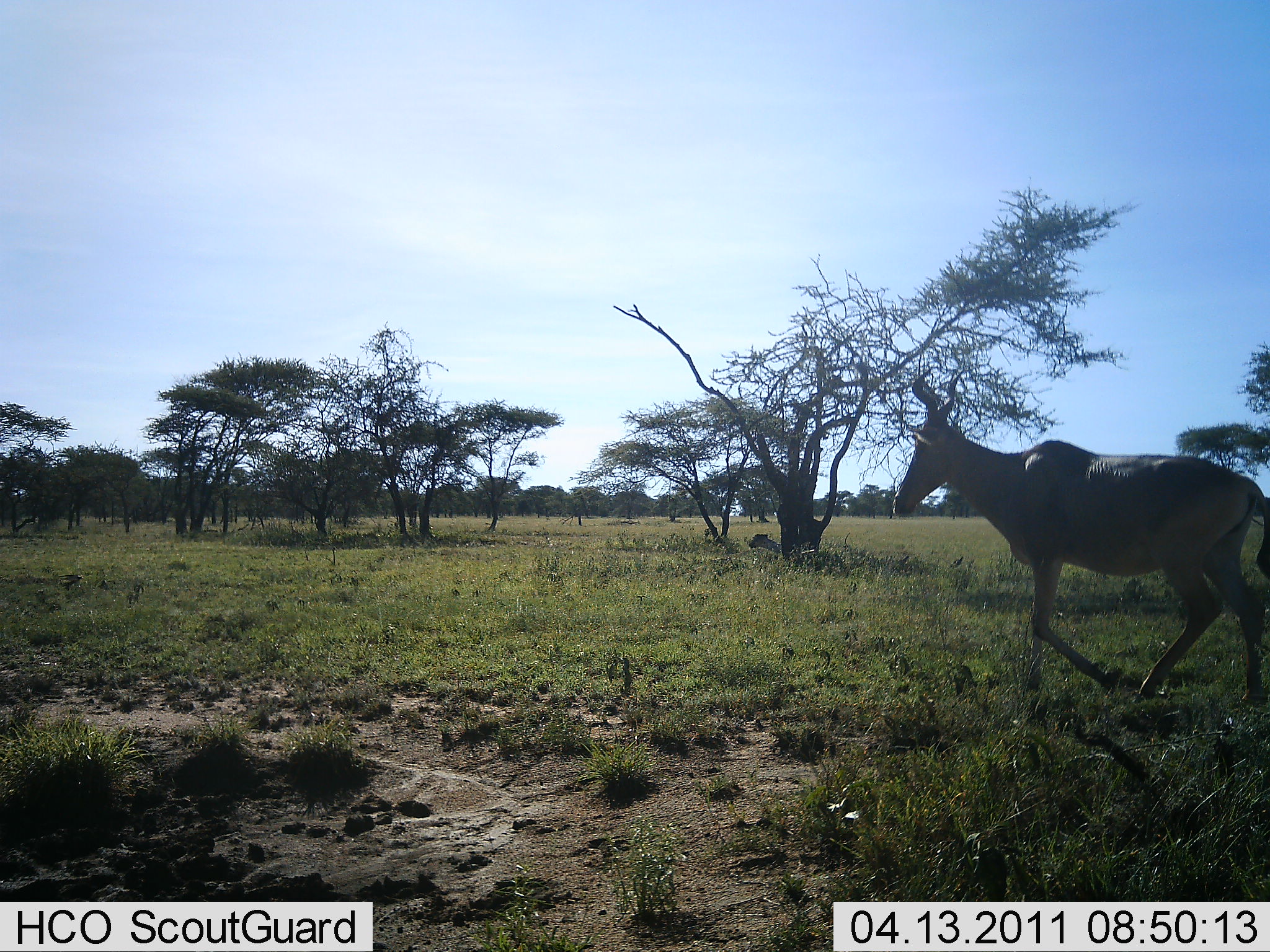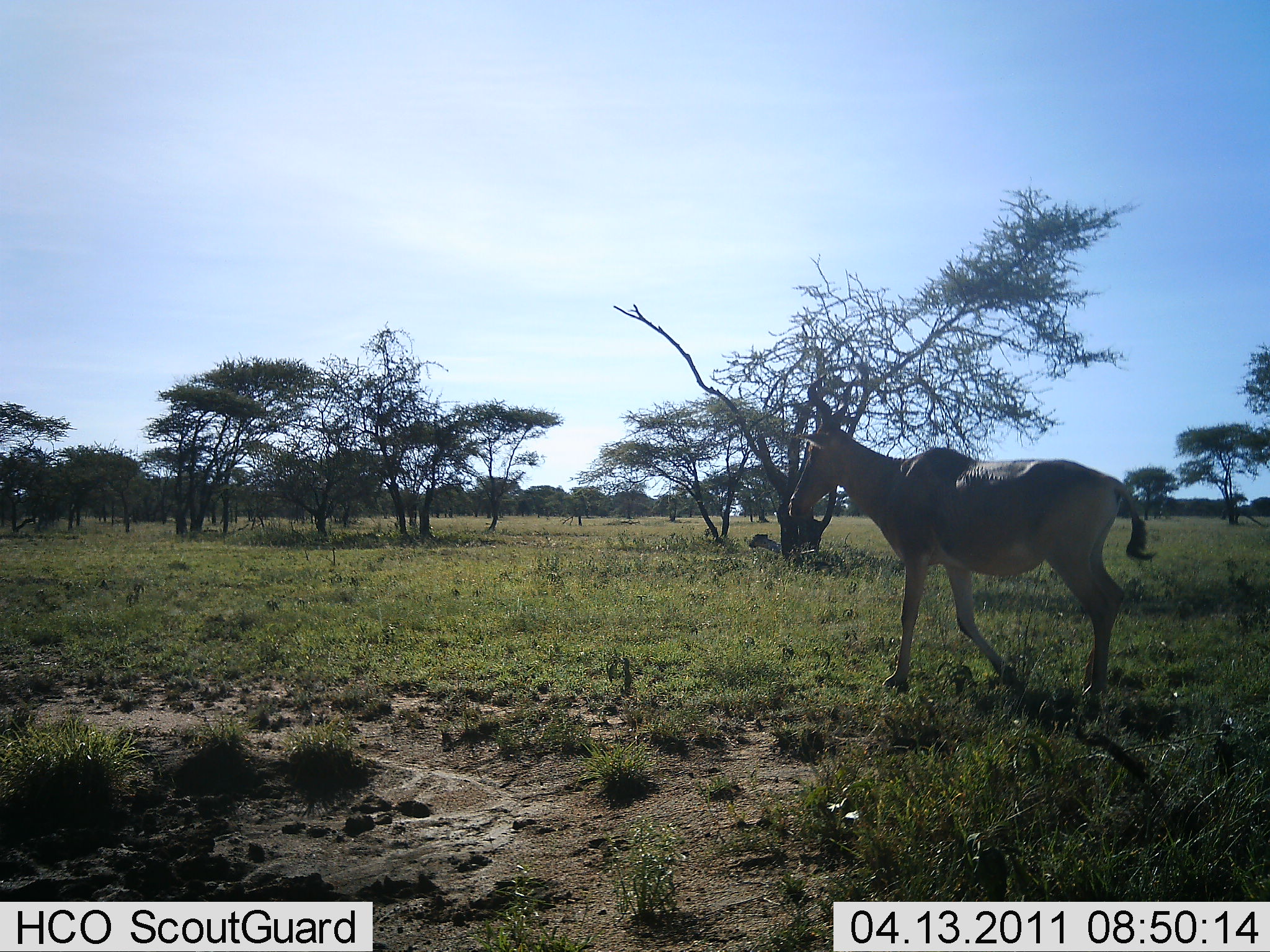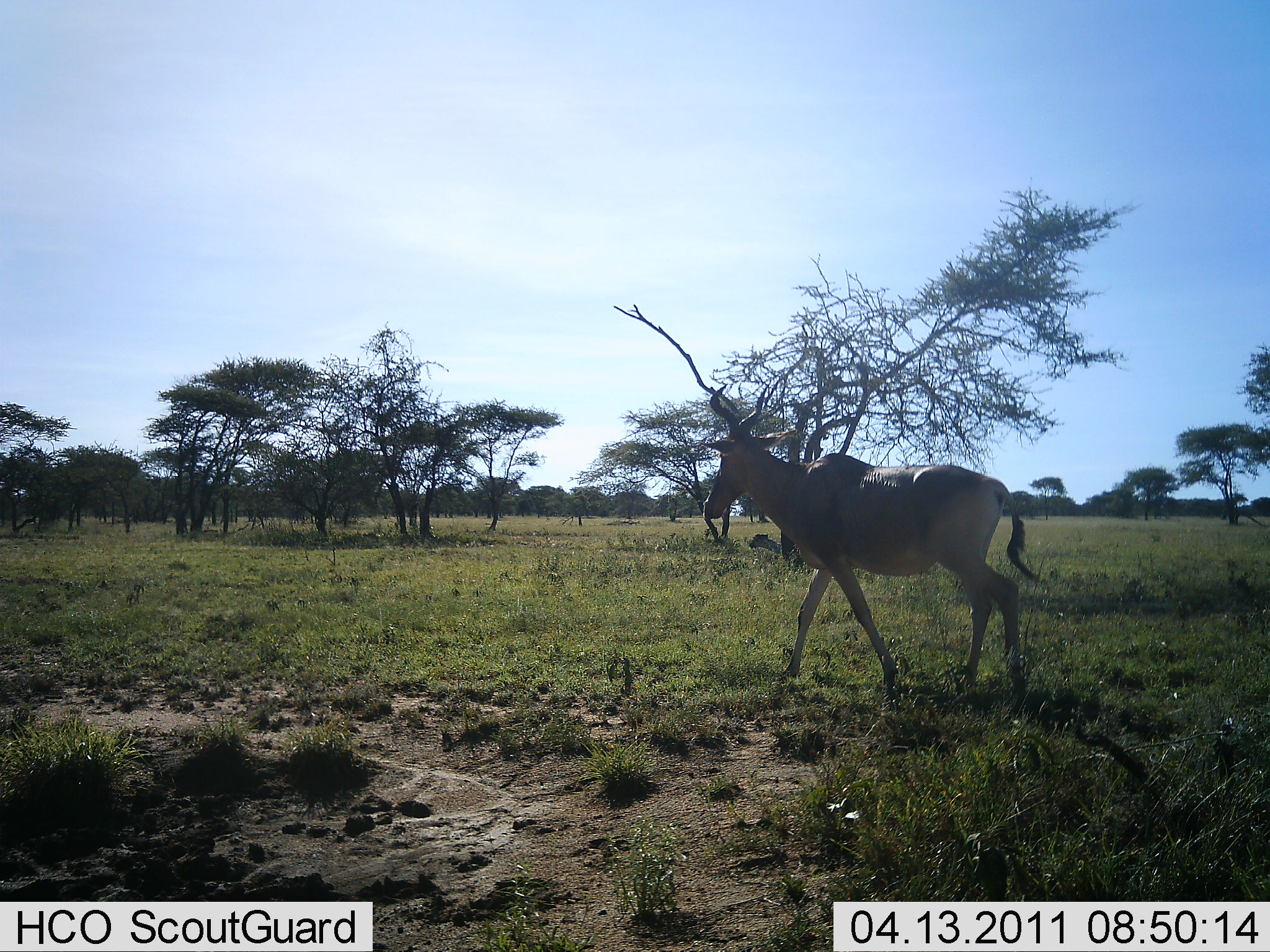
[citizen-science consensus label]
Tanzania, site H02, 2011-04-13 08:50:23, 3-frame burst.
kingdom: Animalia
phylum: Chordata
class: Mammalia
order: Artiodactyla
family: Bovidae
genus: Alcelaphus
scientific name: Alcelaphus buselaphus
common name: hartebeest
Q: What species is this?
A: Hartebeest (Alcelaphus buselaphus).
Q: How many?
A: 1.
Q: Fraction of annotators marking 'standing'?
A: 0%.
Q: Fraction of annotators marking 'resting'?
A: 0%.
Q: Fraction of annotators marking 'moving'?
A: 100%.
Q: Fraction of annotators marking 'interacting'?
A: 0%.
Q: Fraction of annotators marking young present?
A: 0%.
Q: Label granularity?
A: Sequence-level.